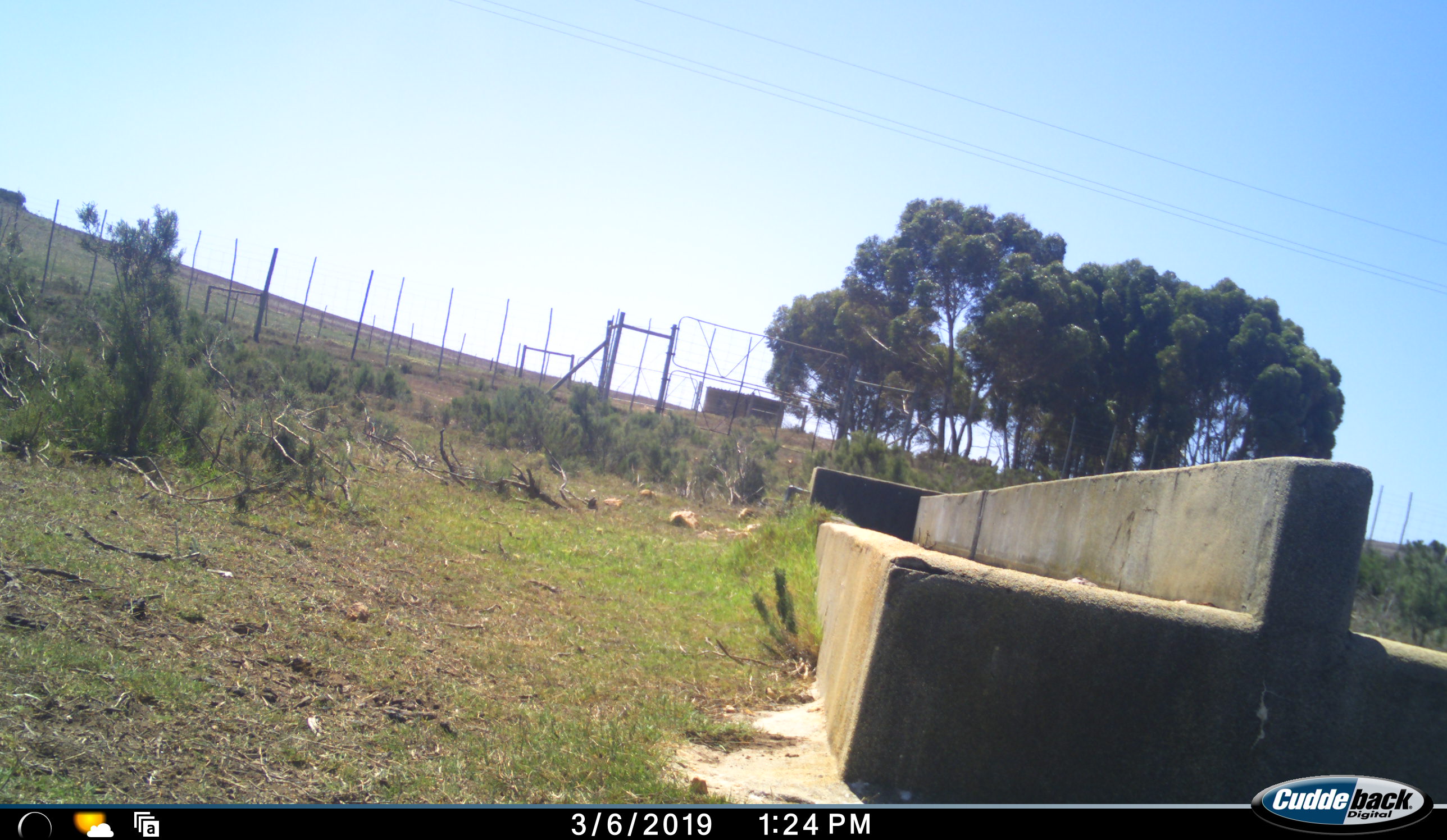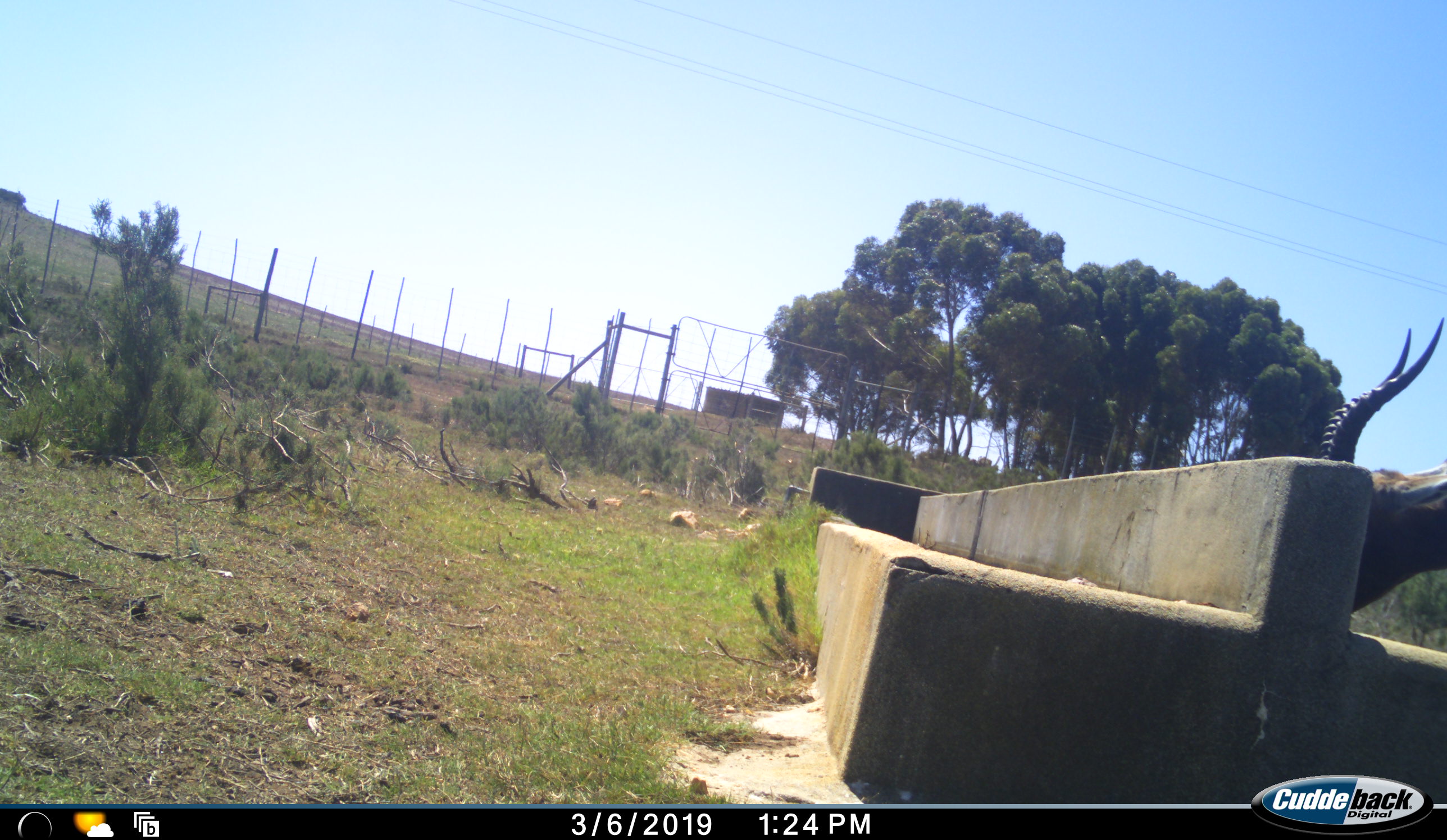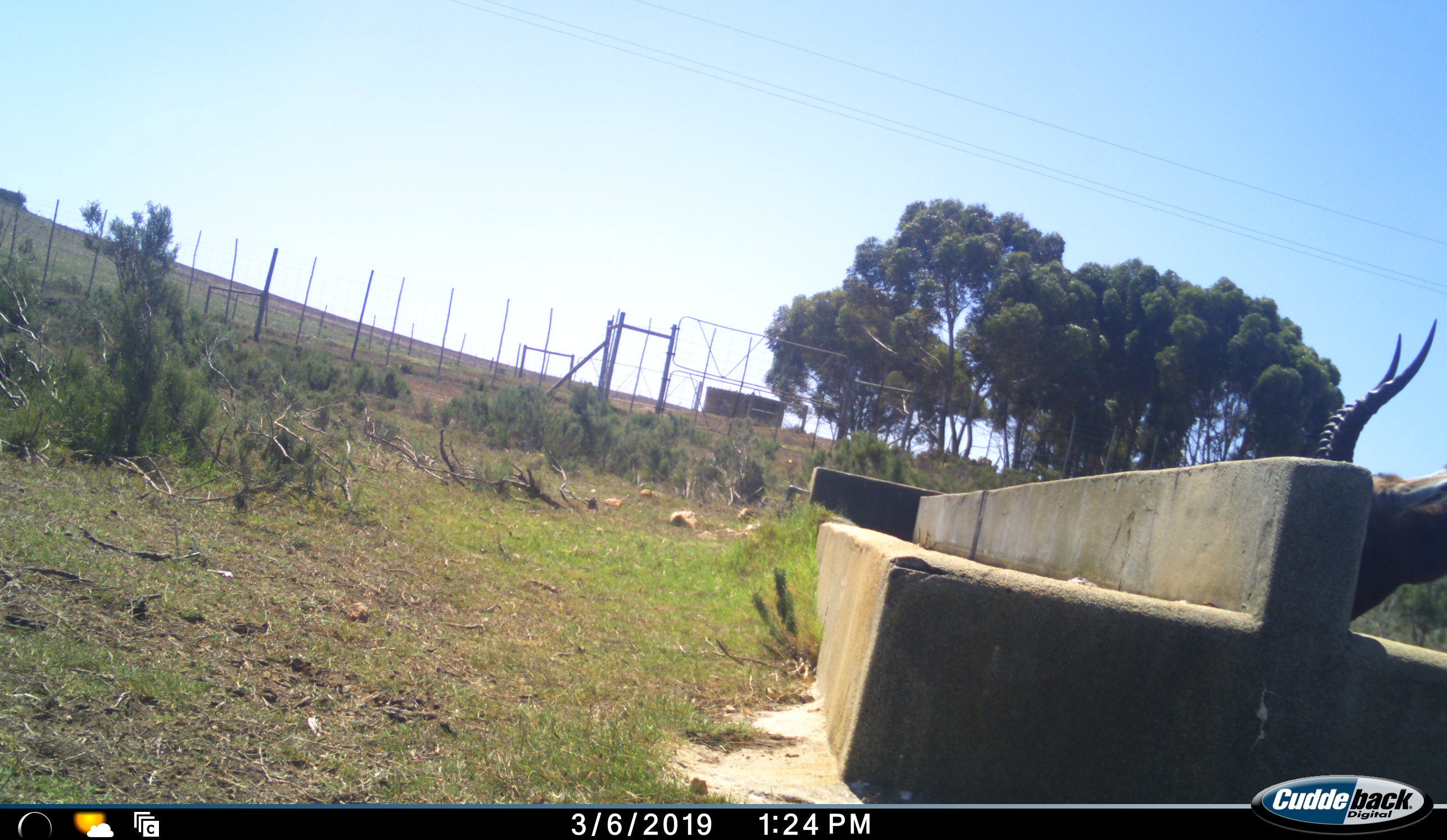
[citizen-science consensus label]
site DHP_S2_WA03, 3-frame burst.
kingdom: Animalia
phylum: Chordata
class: Mammalia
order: Artiodactyla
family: Bovidae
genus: Damaliscus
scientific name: Damaliscus pygargus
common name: bontebok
Bontebok (Damaliscus pygargus), count 1. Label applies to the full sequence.